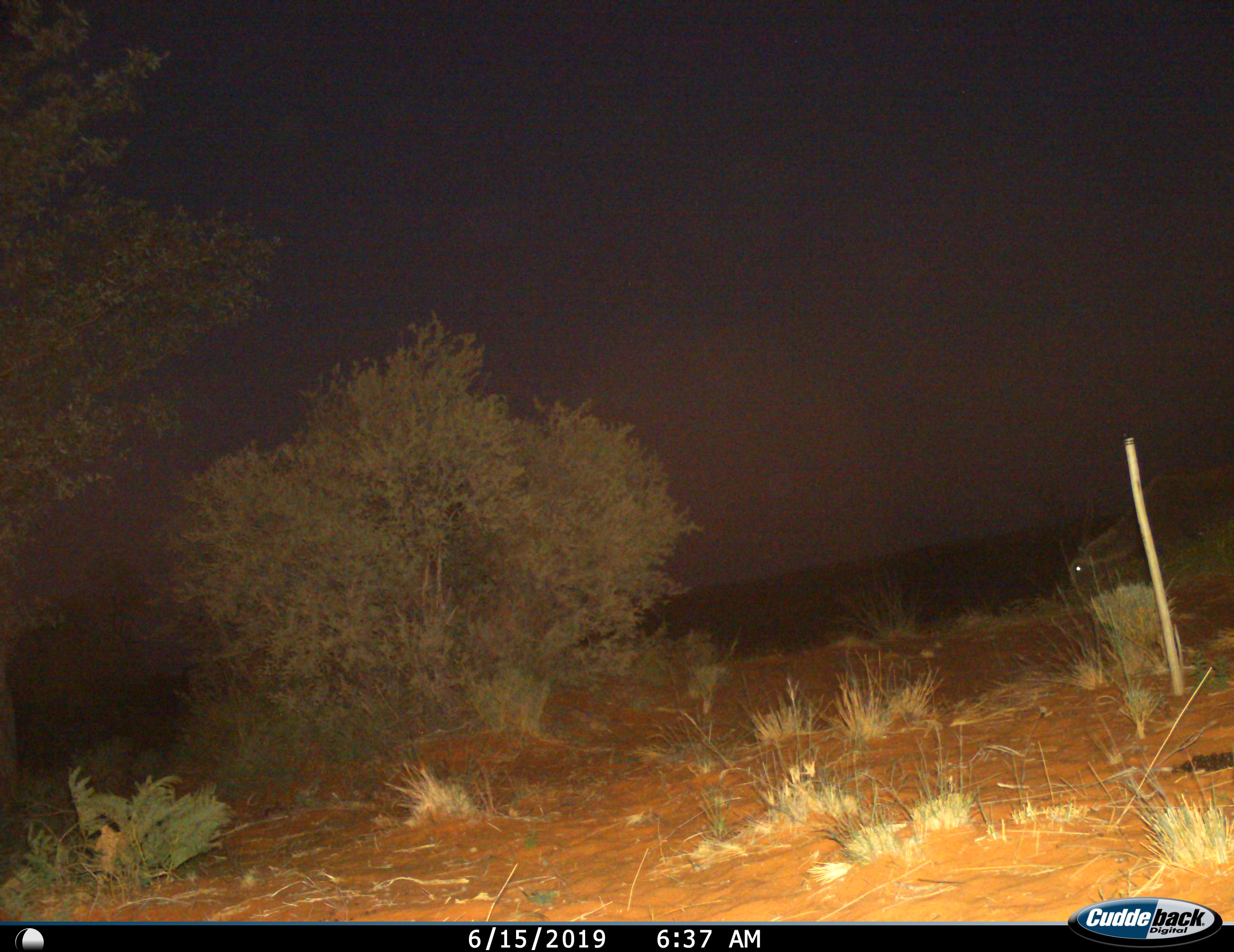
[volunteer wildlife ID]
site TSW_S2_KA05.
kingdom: Animalia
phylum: Chordata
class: Mammalia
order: Artiodactyla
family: Bovidae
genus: Tragelaphus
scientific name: Tragelaphus oryx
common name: eland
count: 1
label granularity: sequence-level